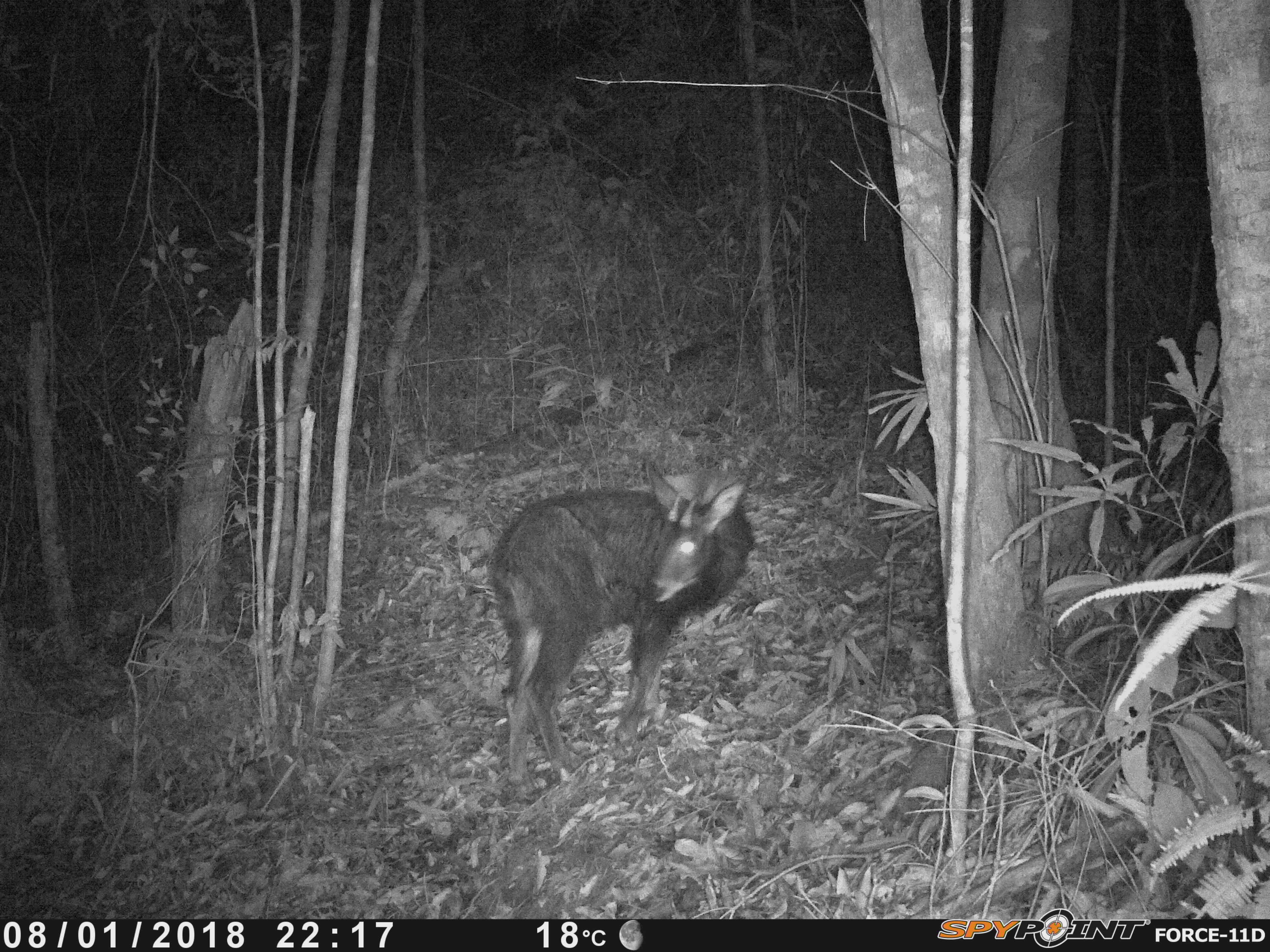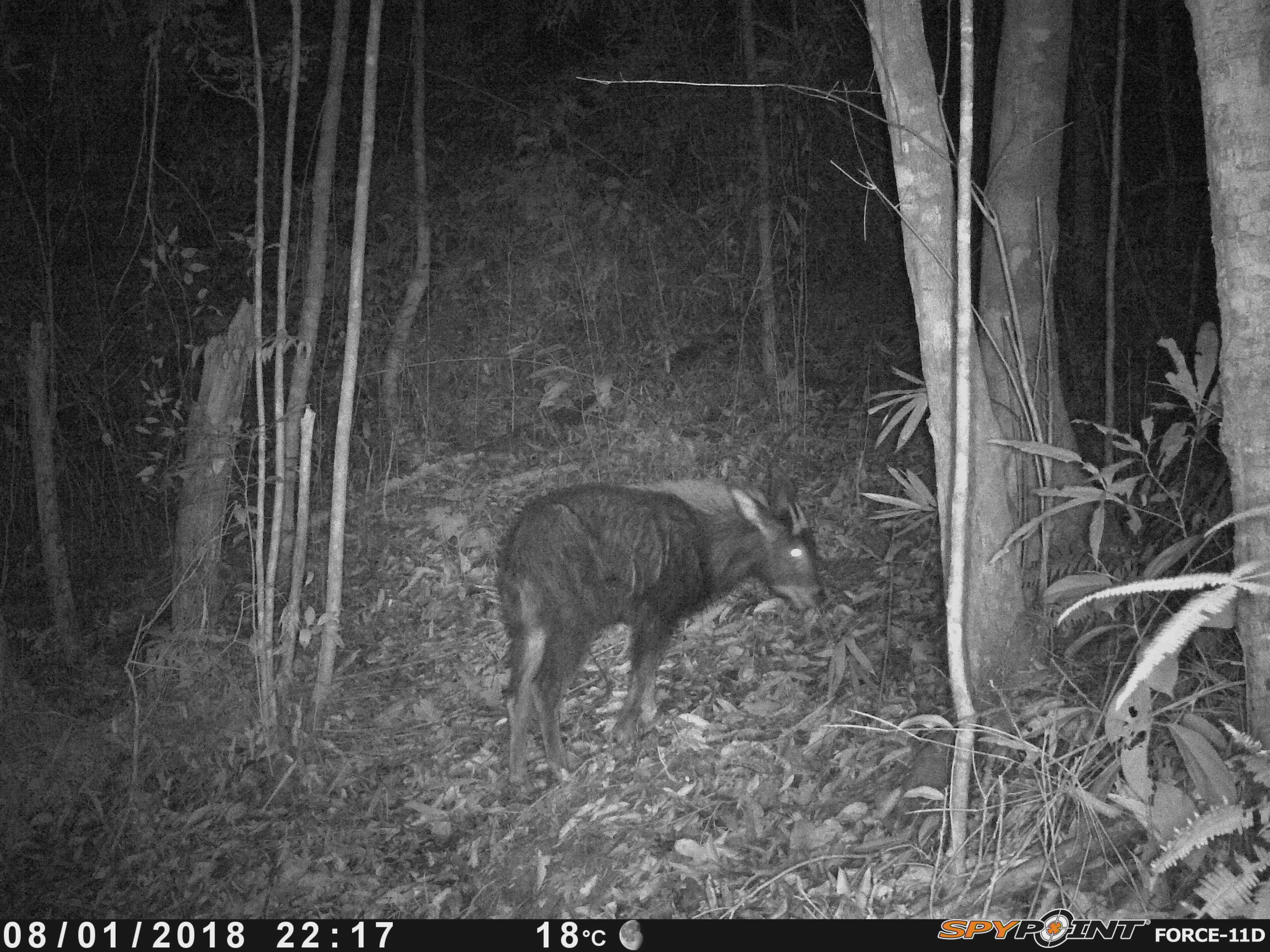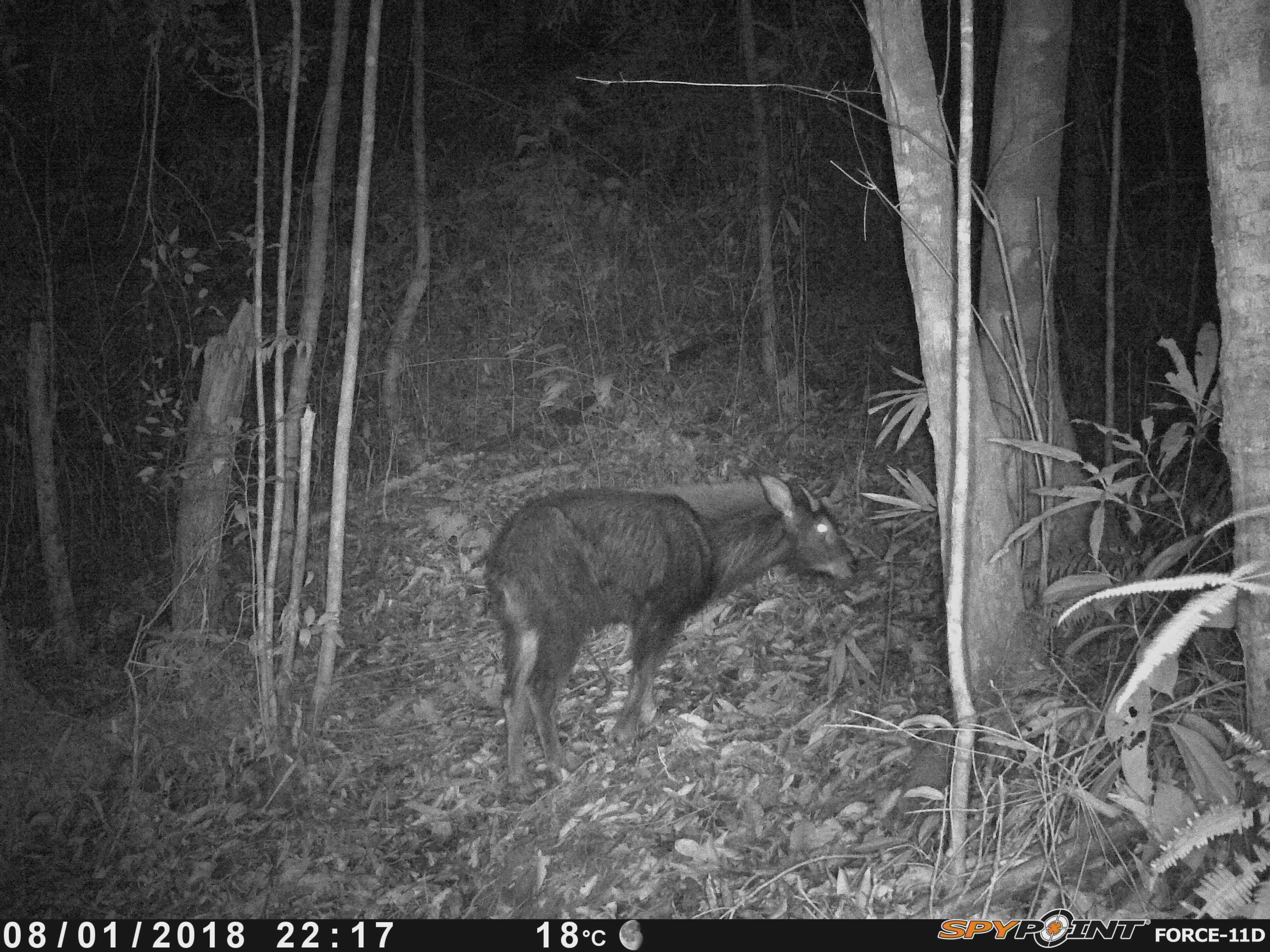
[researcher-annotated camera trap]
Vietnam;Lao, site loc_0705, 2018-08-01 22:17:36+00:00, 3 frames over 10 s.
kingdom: Animalia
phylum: Chordata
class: Mammalia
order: Artiodactyla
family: Bovidae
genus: Capricornis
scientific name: Capricornis sumatraensis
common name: chinese serow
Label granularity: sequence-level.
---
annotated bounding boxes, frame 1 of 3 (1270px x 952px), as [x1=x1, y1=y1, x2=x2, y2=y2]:
chinese serow: [x1=485, y1=459, x2=755, y2=797]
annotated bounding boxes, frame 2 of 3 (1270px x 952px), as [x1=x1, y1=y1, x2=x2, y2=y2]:
chinese serow: [x1=492, y1=467, x2=824, y2=798]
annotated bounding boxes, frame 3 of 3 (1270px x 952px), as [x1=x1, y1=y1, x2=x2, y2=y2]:
chinese serow: [x1=483, y1=468, x2=857, y2=798]